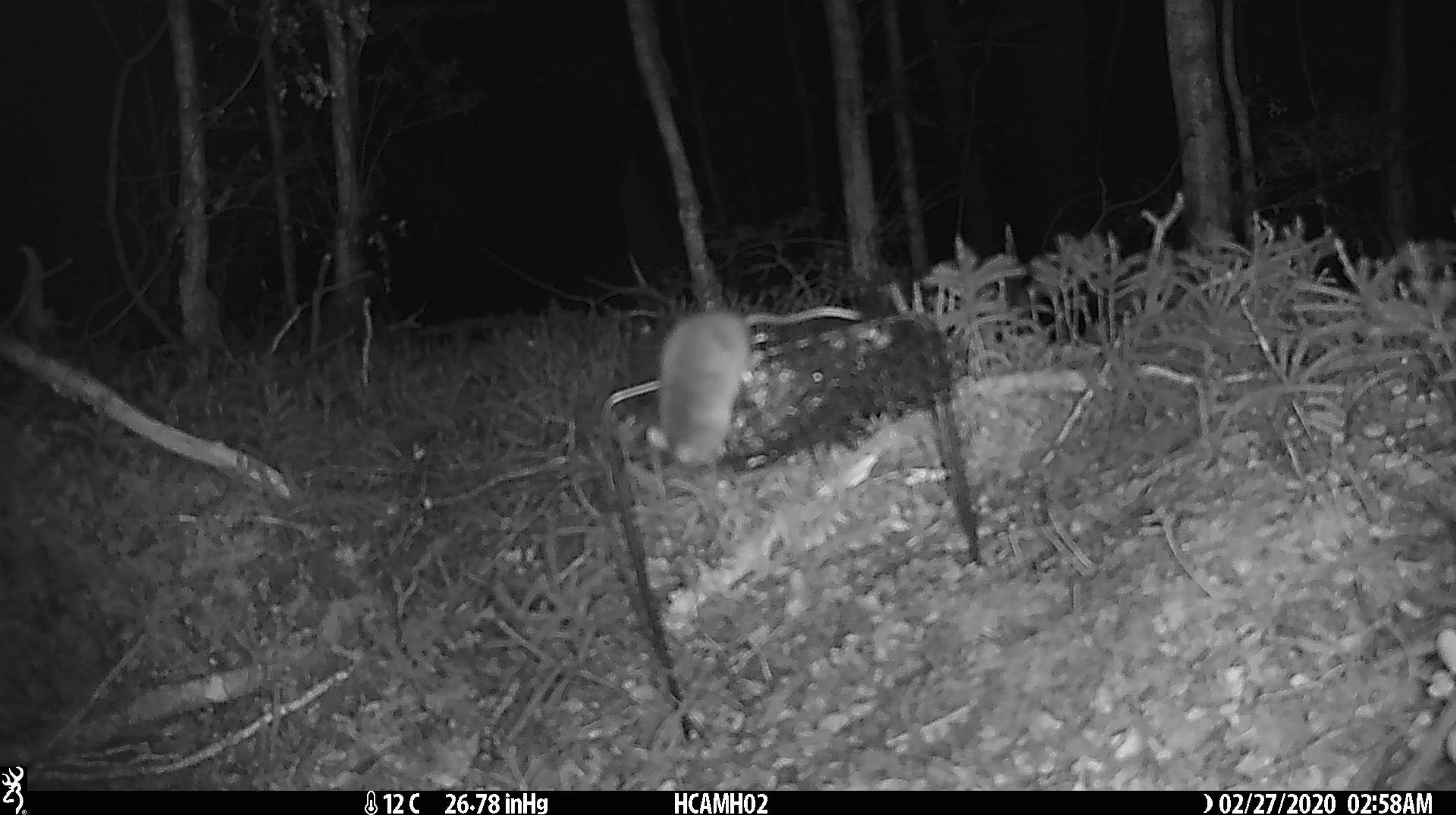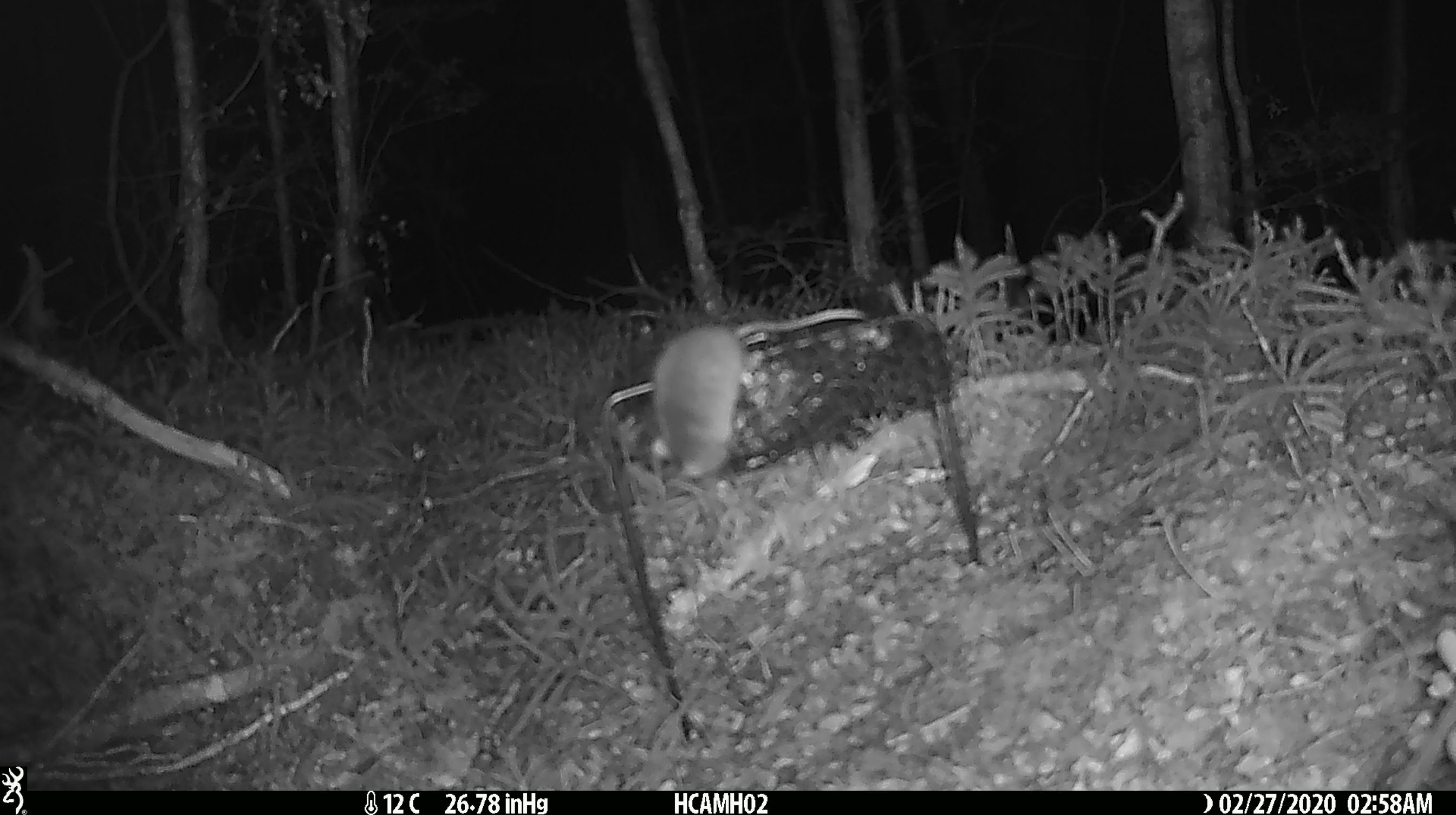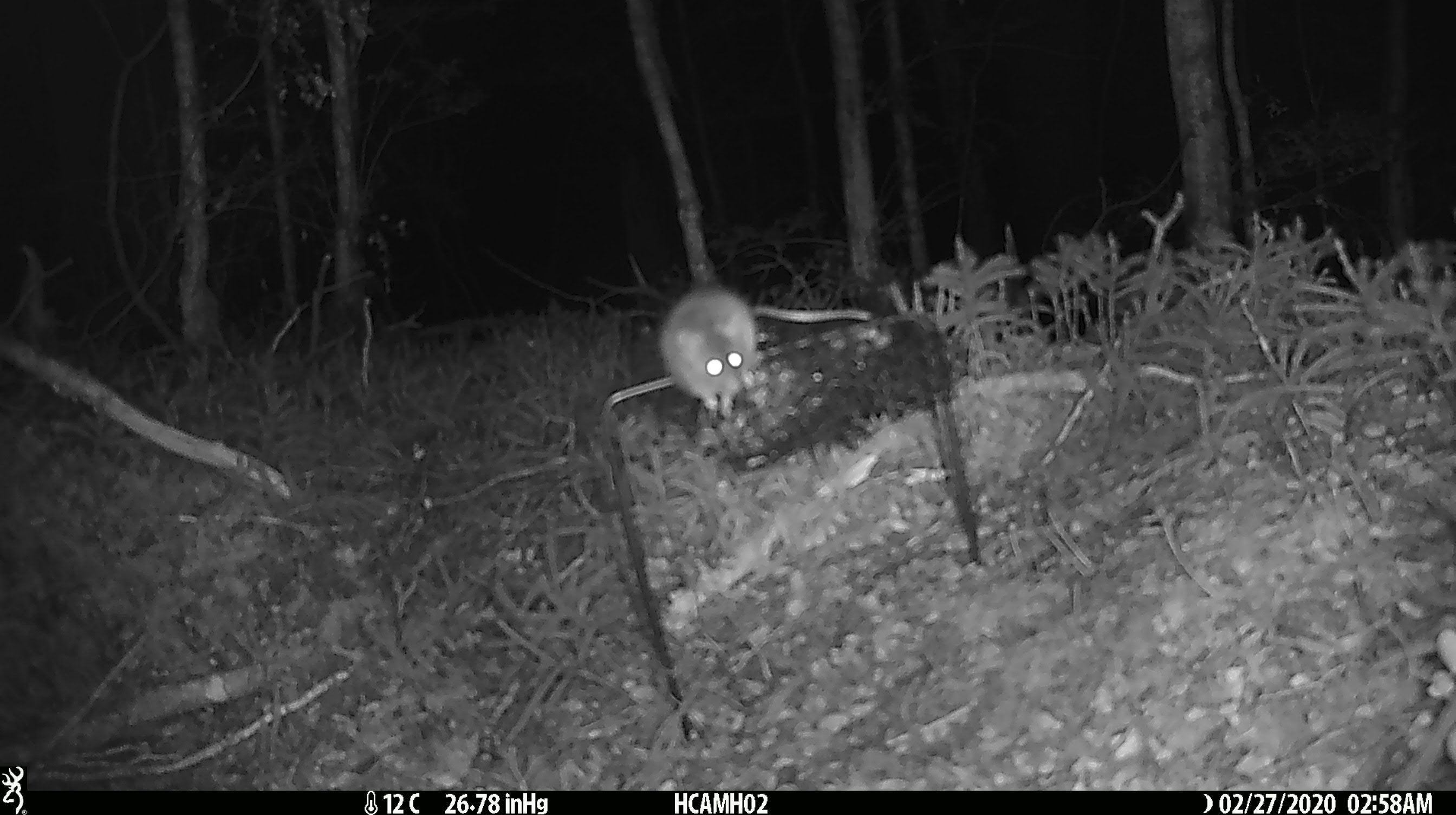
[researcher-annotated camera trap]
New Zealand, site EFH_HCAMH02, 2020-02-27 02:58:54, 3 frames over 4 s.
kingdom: Animalia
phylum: Chordata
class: Mammalia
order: Rodentia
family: Muridae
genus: Mus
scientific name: Mus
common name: mouse